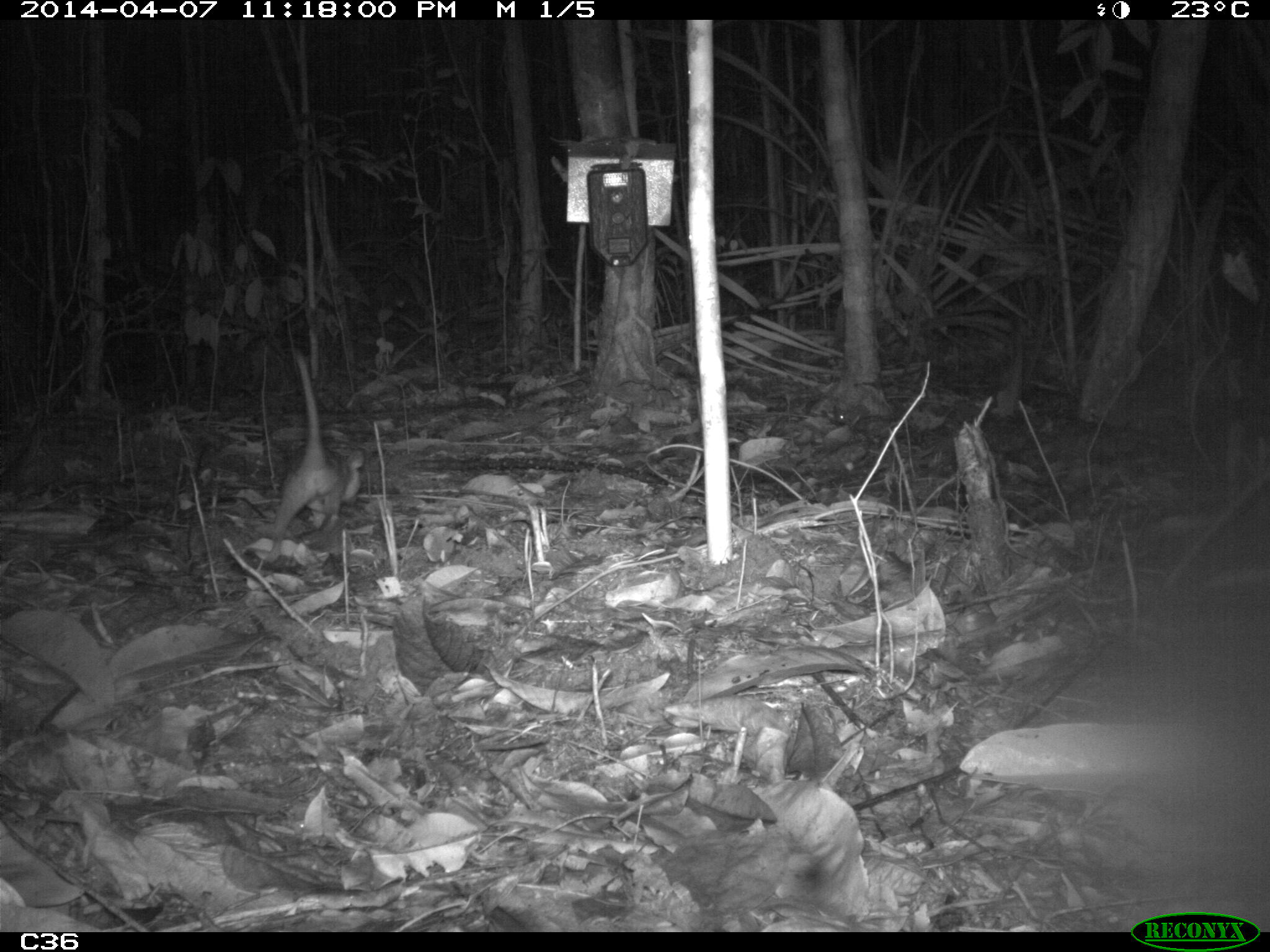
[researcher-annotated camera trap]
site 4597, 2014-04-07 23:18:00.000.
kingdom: Animalia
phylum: Chordata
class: Mammalia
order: Didelphimorphia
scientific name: Didelphimorphia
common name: opossum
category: unknown opossum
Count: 1.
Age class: adult.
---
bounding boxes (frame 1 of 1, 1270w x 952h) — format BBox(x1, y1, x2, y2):
unknown opossum: BBox(259, 346, 367, 562)